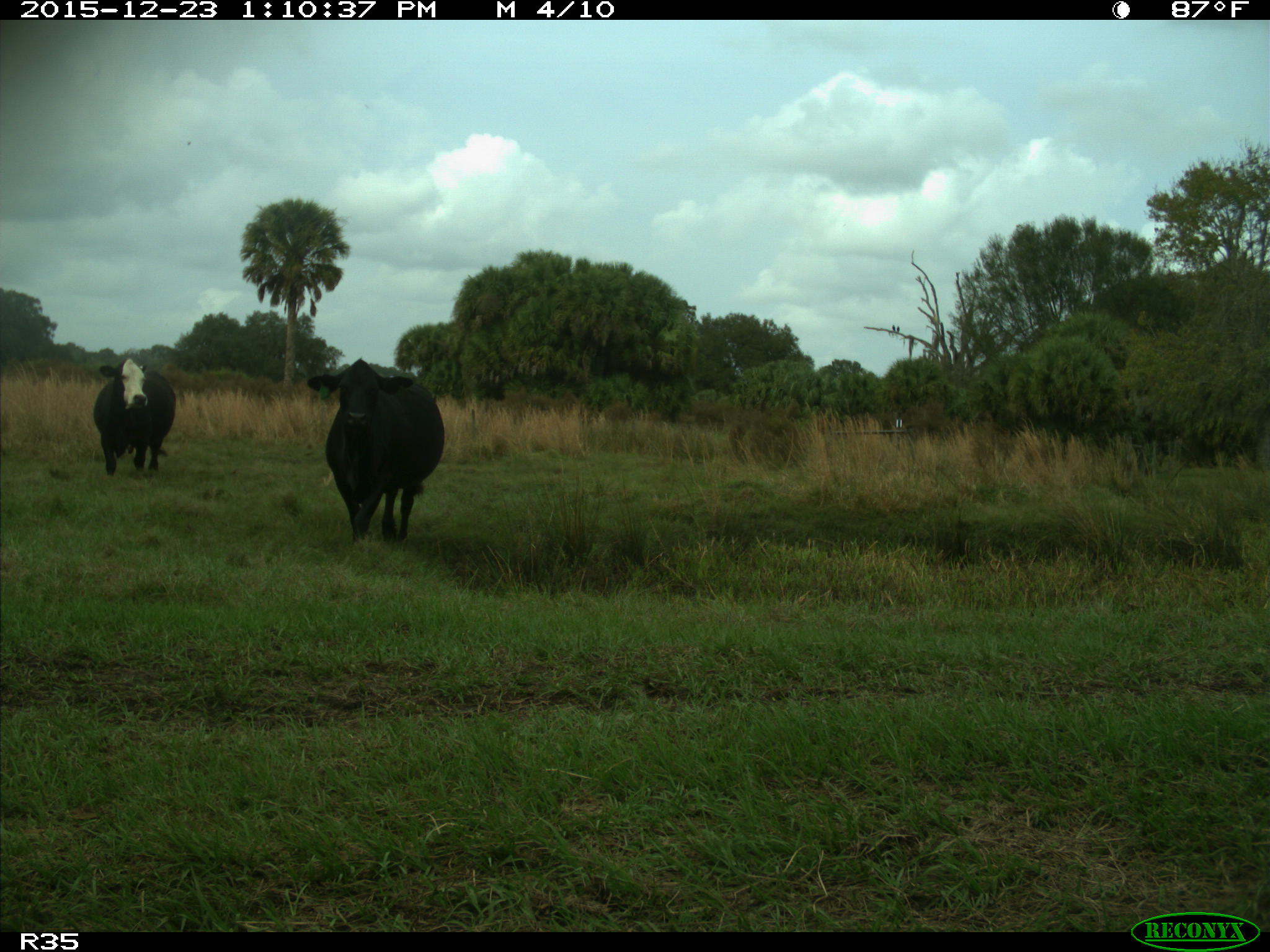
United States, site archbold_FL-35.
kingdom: Animalia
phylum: Chordata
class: Mammalia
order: Artiodactyla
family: Bovidae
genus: Bos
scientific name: Bos taurus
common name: domestic cow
Bos taurus (domestic cow).